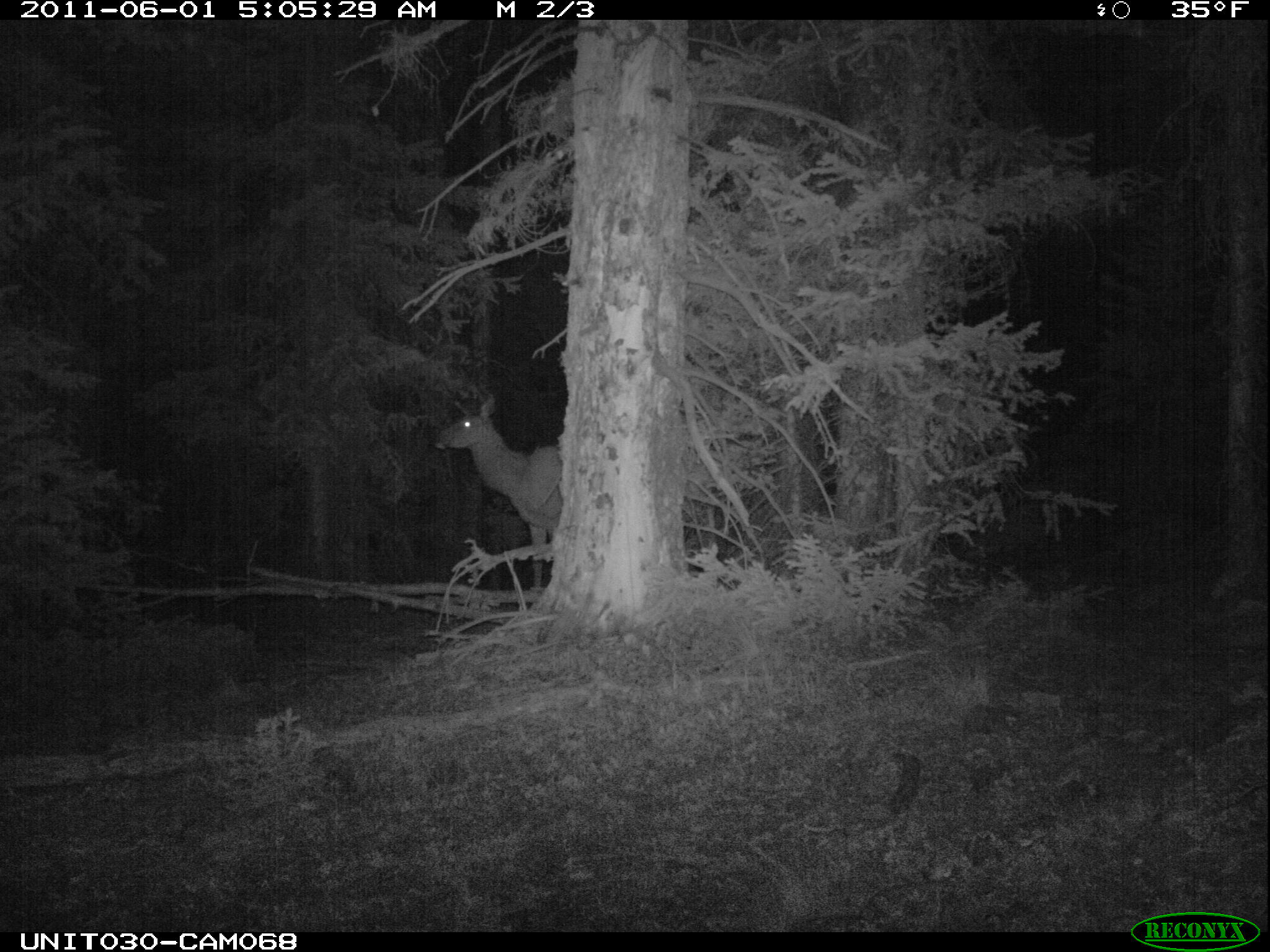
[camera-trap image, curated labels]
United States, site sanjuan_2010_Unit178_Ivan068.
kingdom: Animalia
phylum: Chordata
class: Mammalia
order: Artiodactyla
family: Cervidae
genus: Cervus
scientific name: Cervus elaphus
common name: red deer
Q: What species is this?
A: Cervus elaphus (red deer).